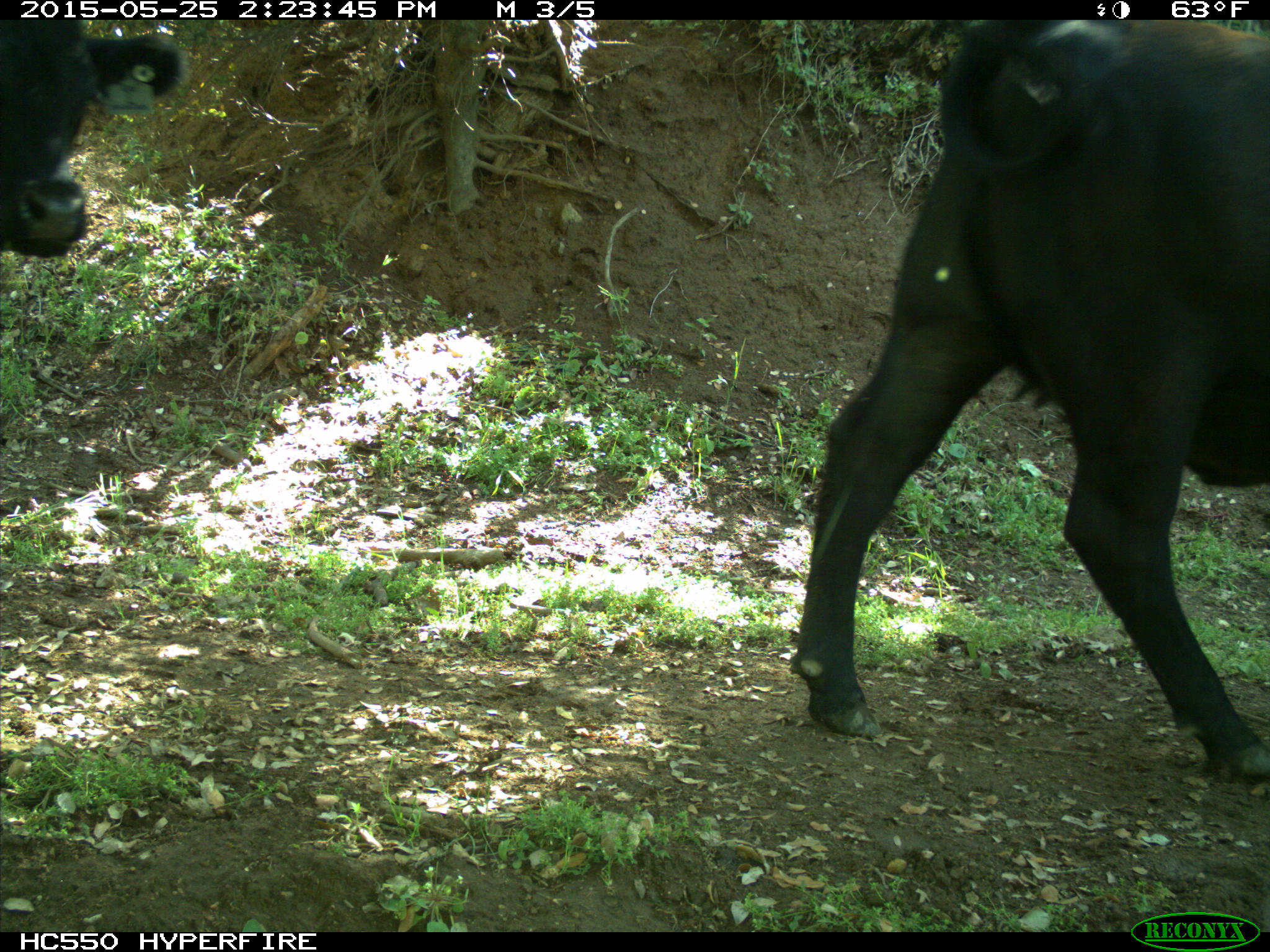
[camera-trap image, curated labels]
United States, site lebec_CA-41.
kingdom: Animalia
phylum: Chordata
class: Mammalia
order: Artiodactyla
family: Bovidae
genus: Bos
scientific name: Bos taurus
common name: domestic cow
Bos taurus (domestic cow).